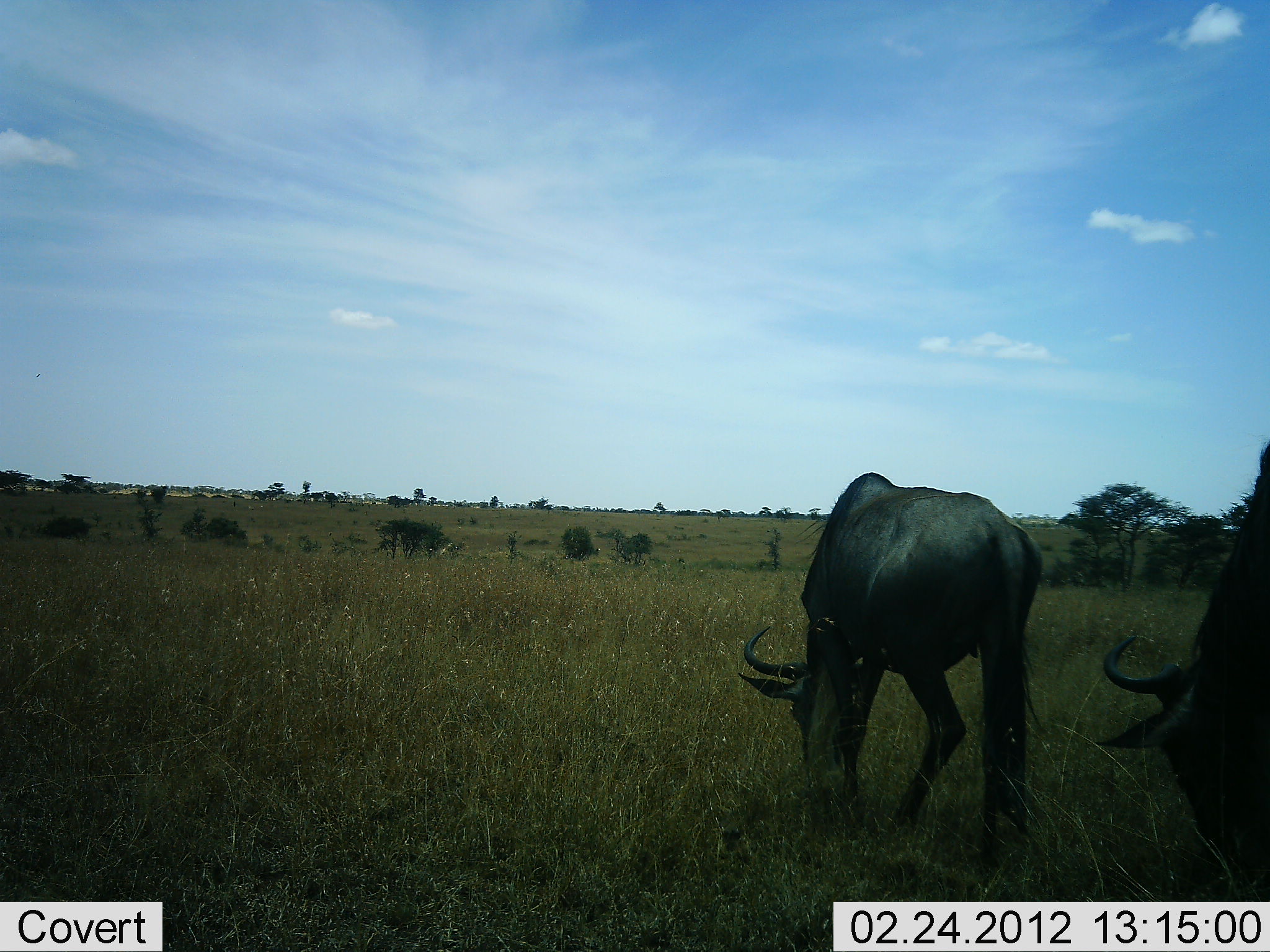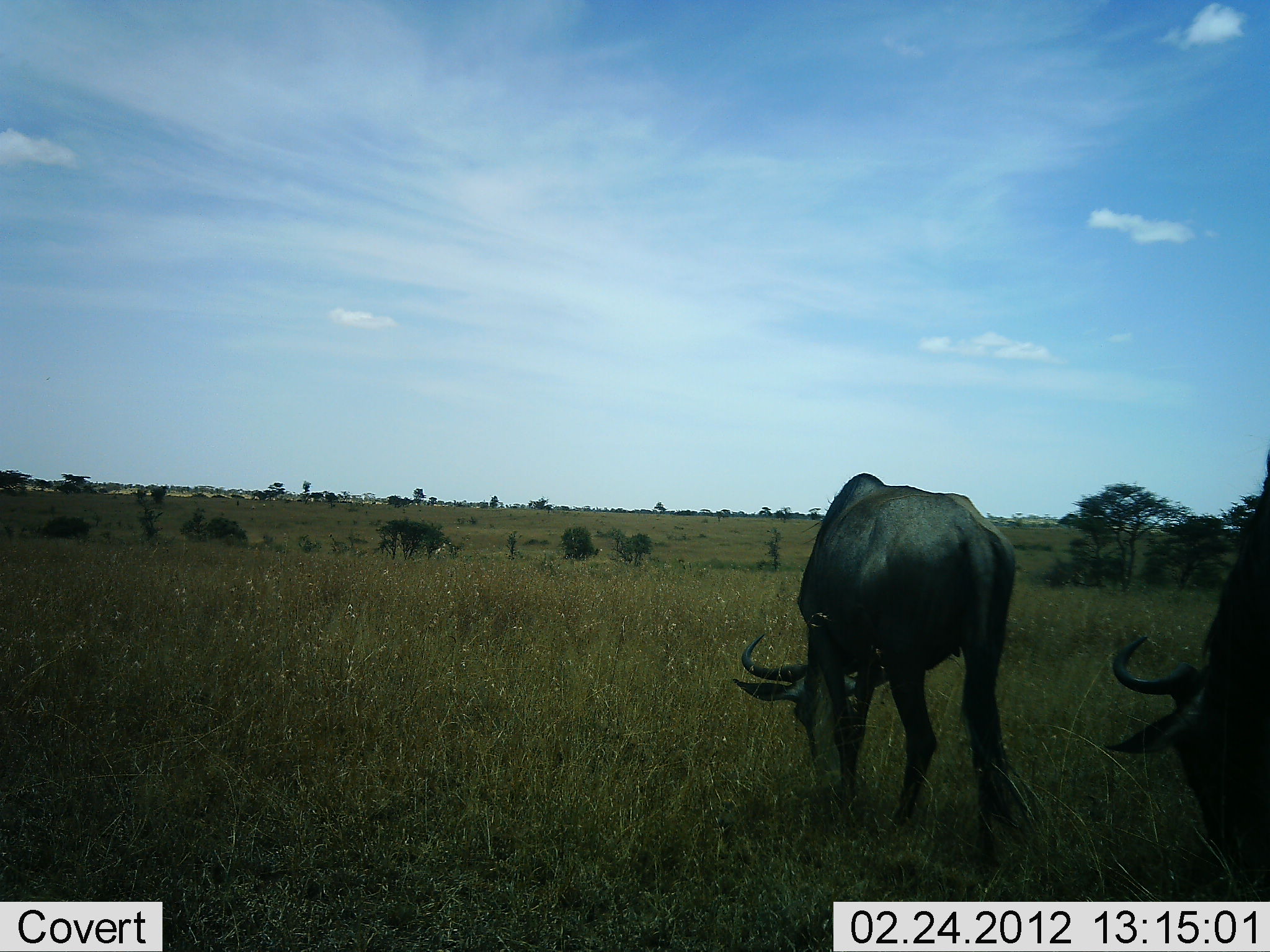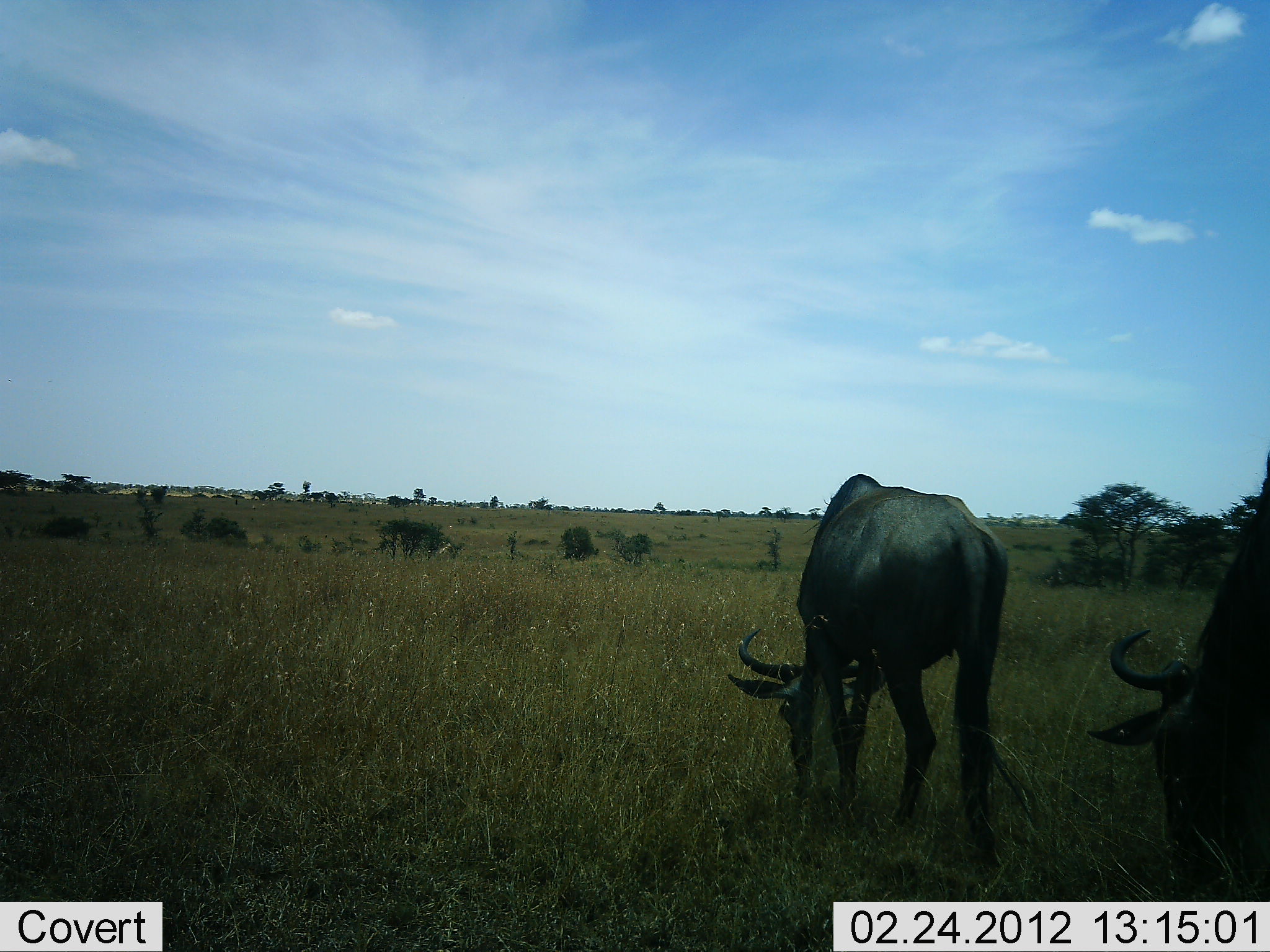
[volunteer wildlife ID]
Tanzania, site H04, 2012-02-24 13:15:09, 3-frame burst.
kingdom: Animalia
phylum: Chordata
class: Mammalia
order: Artiodactyla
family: Bovidae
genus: Connochaetes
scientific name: Connochaetes taurinus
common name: blue wildebeest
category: wildebeest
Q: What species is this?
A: Wildebeest (blue wildebeest) (Connochaetes taurinus).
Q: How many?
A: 2.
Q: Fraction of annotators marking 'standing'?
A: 28%.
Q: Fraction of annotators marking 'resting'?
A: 0%.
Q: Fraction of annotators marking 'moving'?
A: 0%.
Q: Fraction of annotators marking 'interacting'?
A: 0%.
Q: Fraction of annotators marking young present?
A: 0%.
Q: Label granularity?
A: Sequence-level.